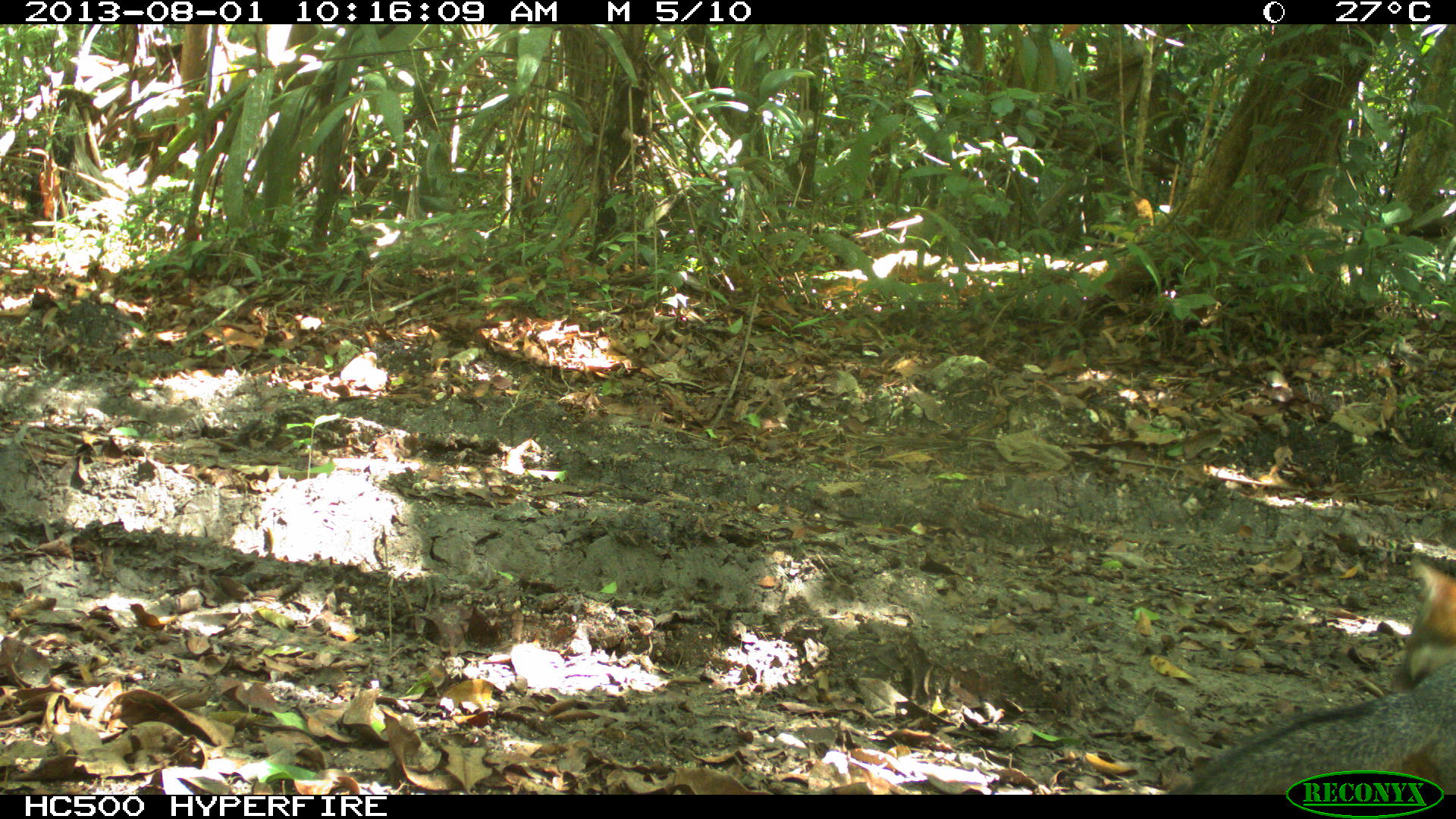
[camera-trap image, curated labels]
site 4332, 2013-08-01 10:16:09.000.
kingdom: Animalia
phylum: Chordata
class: Mammalia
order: Carnivora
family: Canidae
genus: Urocyon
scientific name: Urocyon cinereoargenteus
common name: gray fox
Urocyon cinereoargenteus (gray fox), count 1.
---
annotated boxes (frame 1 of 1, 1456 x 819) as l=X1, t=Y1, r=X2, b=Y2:
urocyon cinereoargenteus: l=1161, t=556, r=1456, b=795